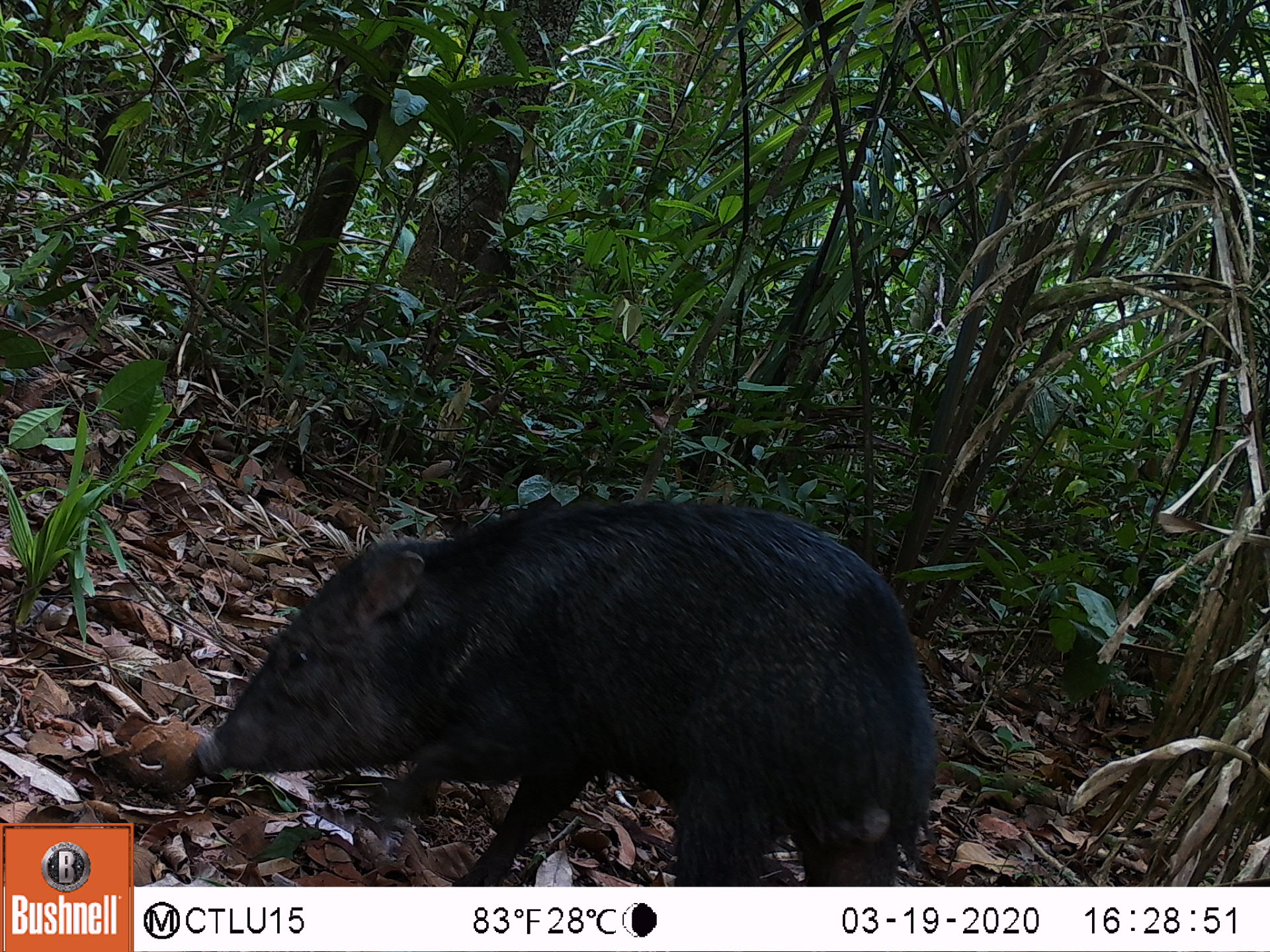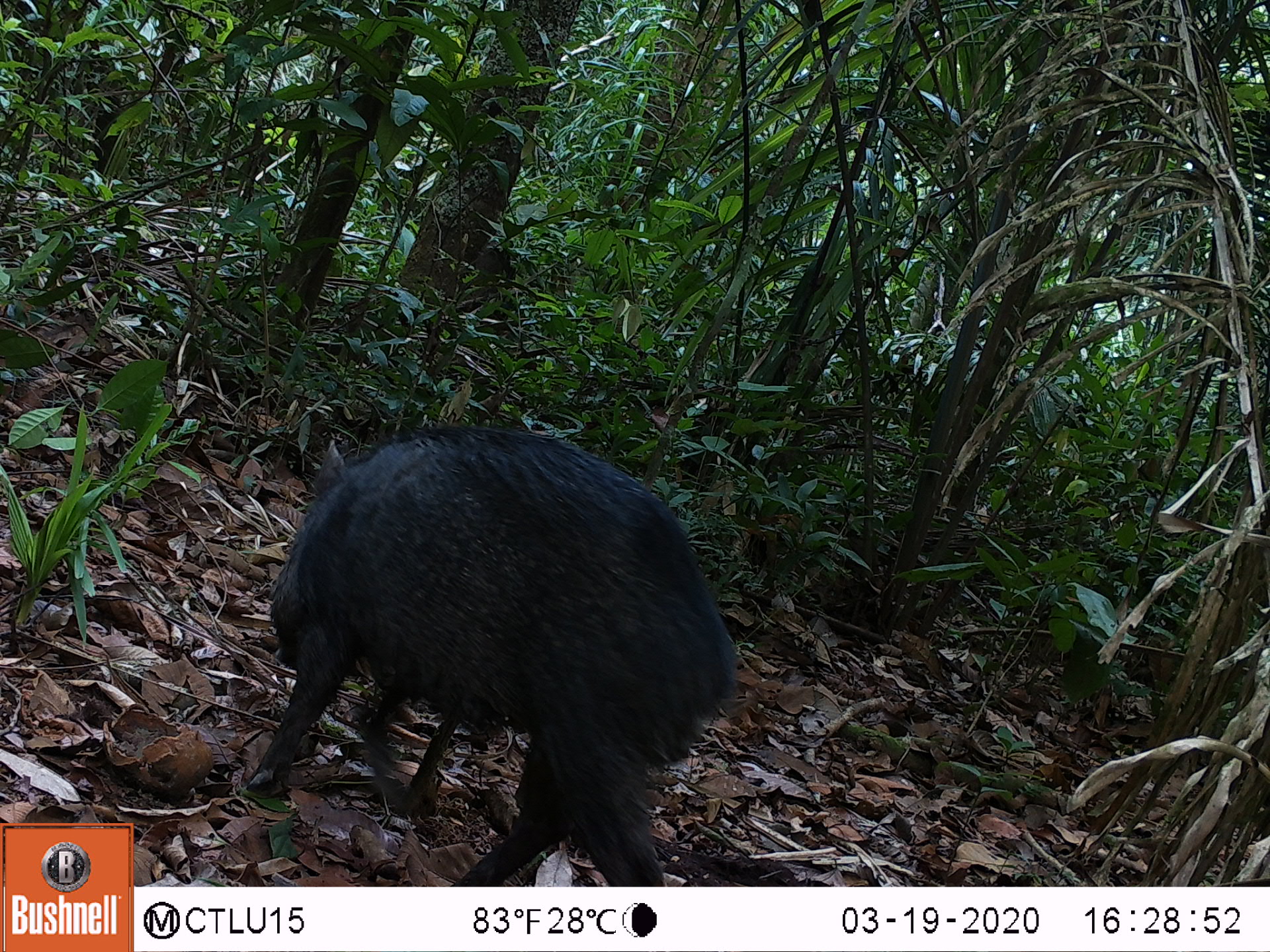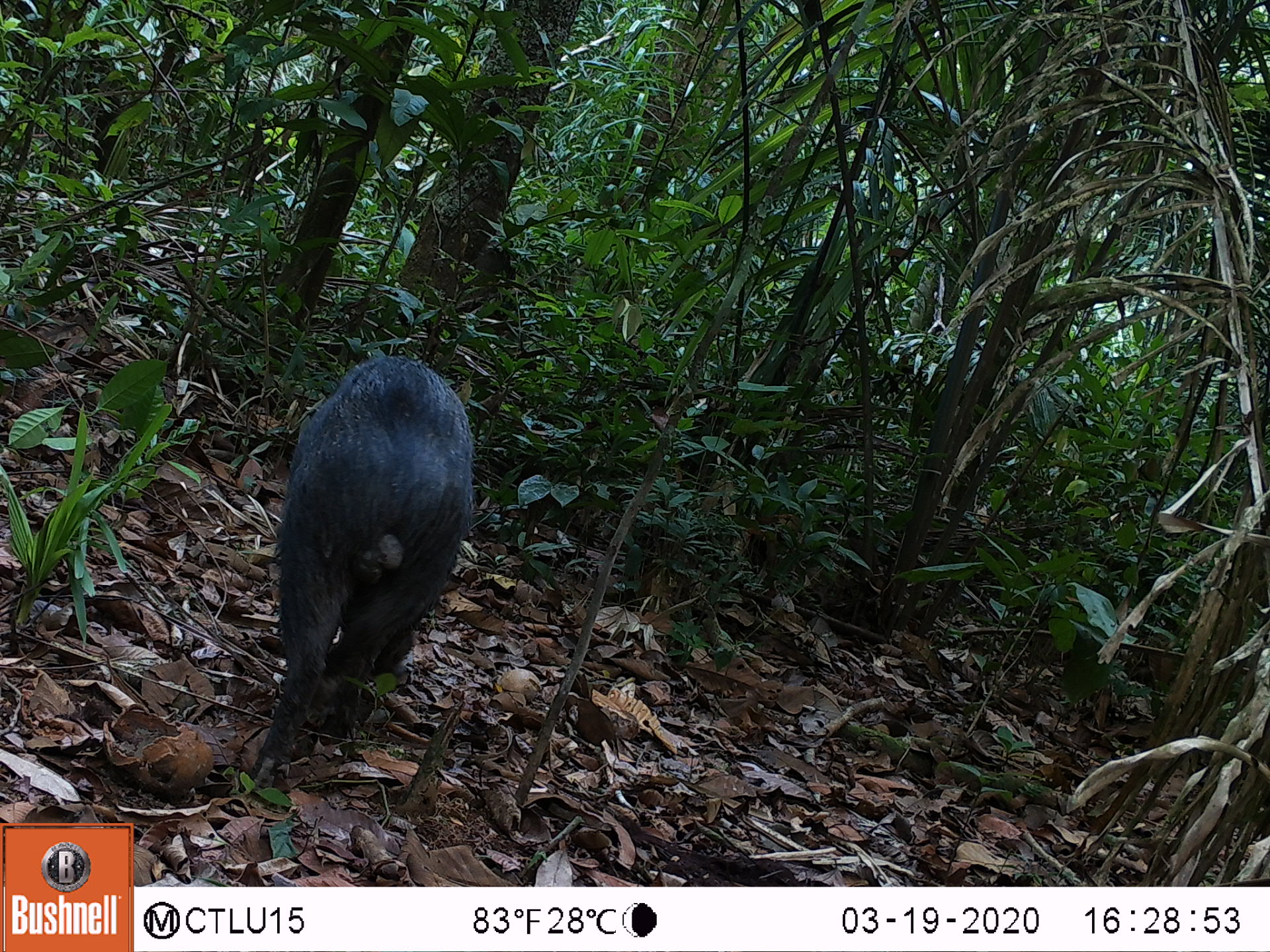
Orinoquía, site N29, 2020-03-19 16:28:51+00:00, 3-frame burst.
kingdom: Animalia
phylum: Chordata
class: Mammalia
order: Artiodactyla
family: Tayassuidae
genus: Pecari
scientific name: Pecari tajacu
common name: collared peccary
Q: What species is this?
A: Collared peccary (Pecari tajacu).